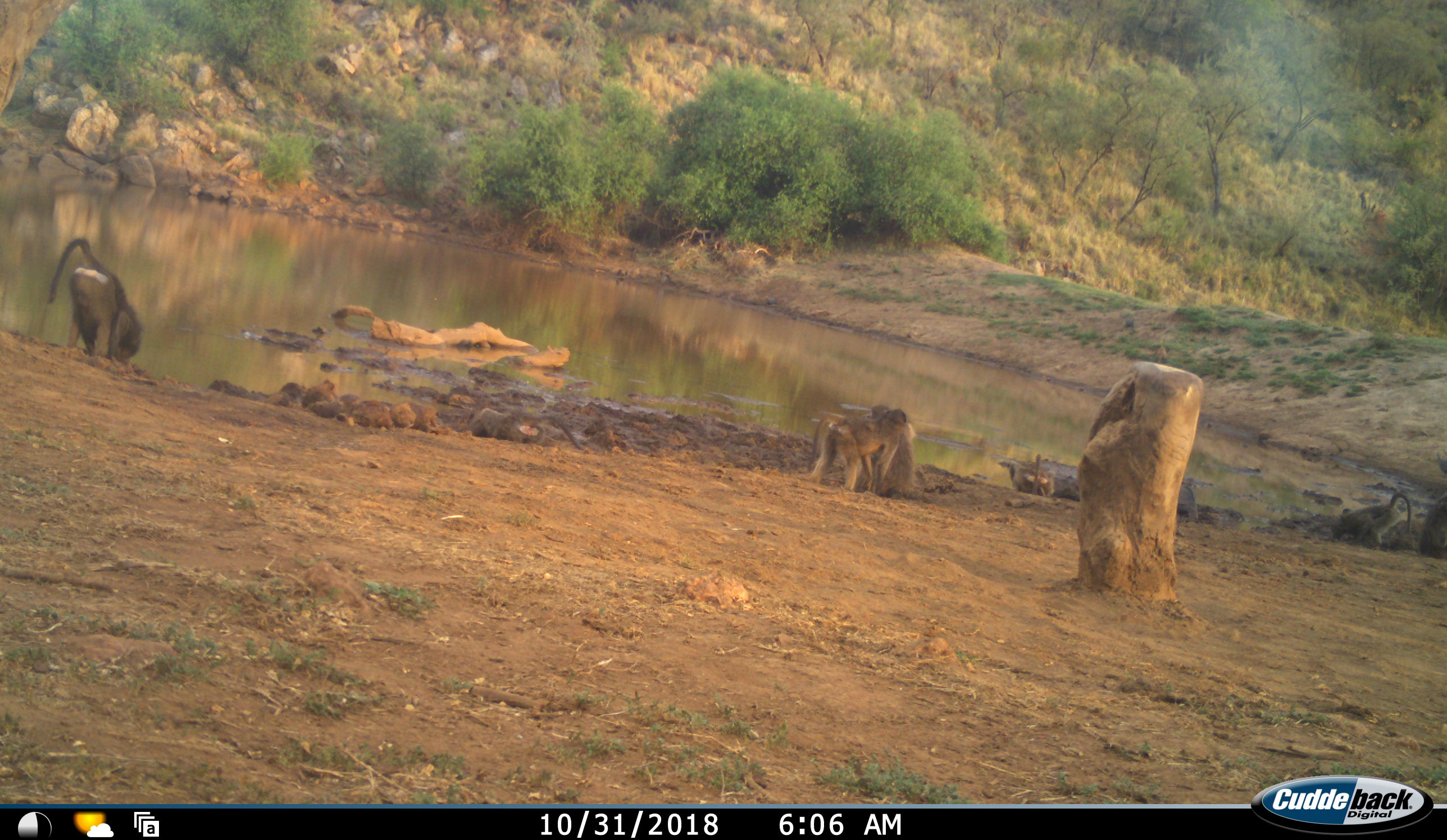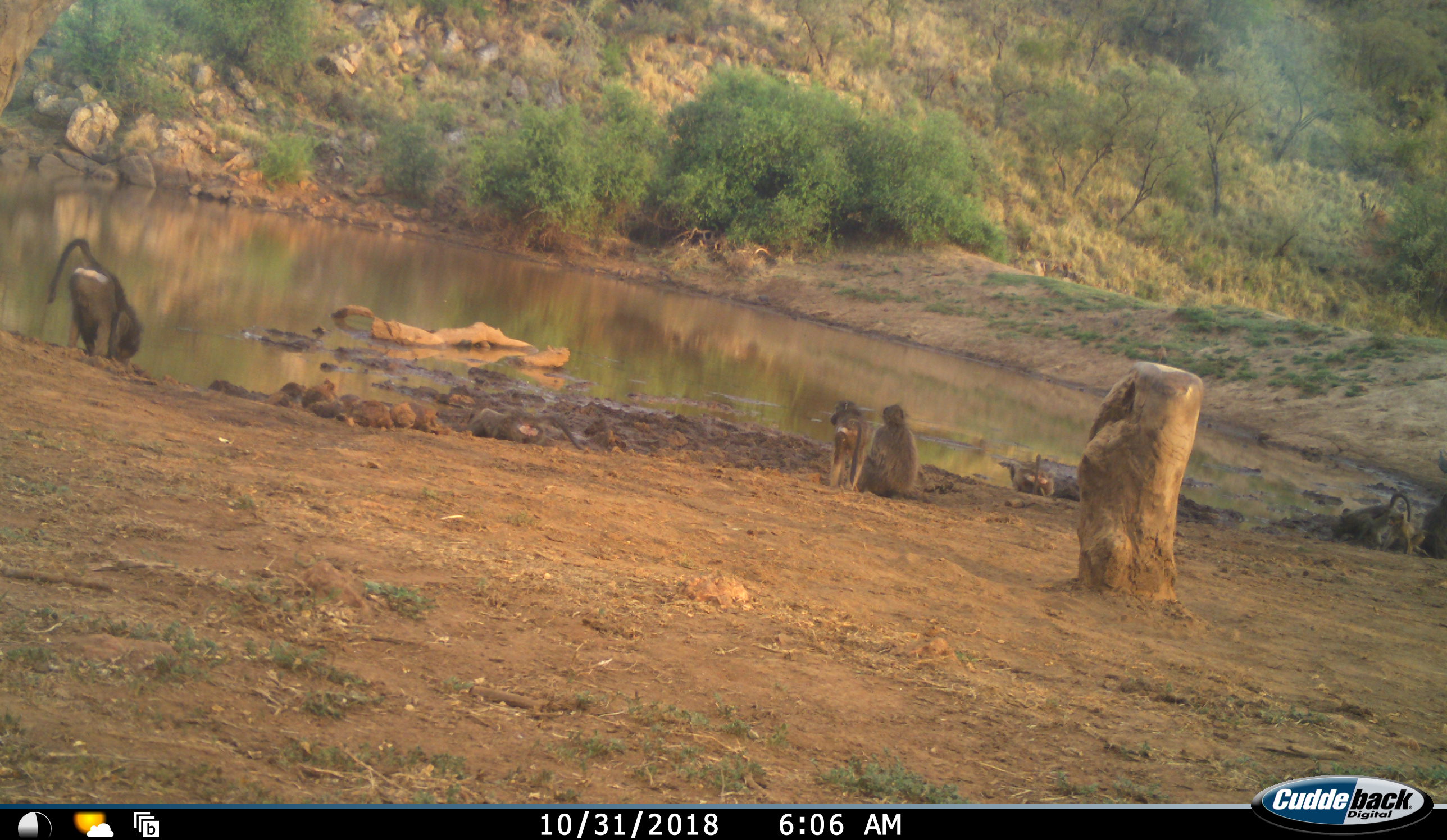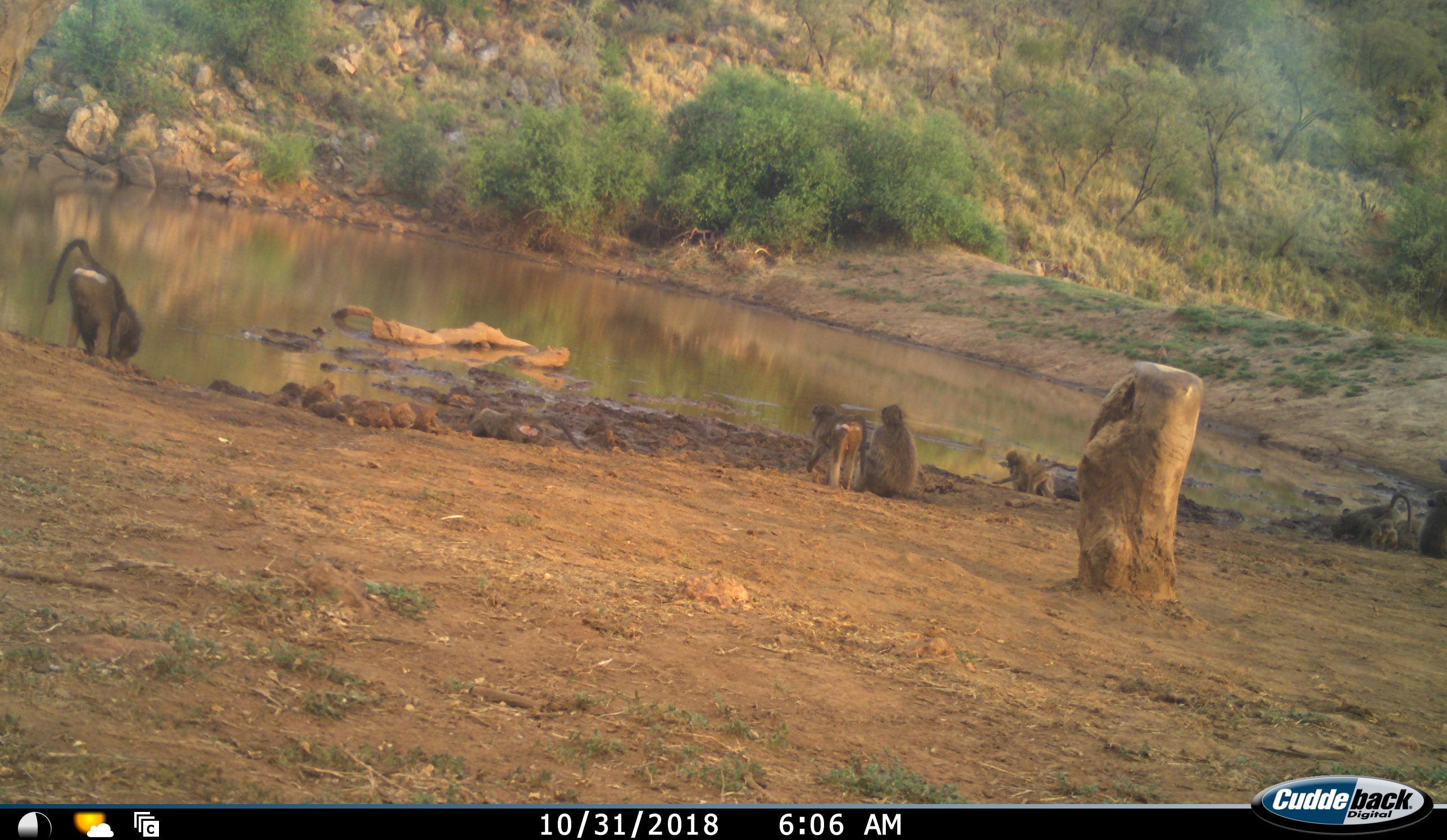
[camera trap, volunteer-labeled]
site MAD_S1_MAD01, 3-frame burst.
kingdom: Animalia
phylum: Chordata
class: Mammalia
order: Primates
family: Cercopithecidae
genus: Papio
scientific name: Papio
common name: baboon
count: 7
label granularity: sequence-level